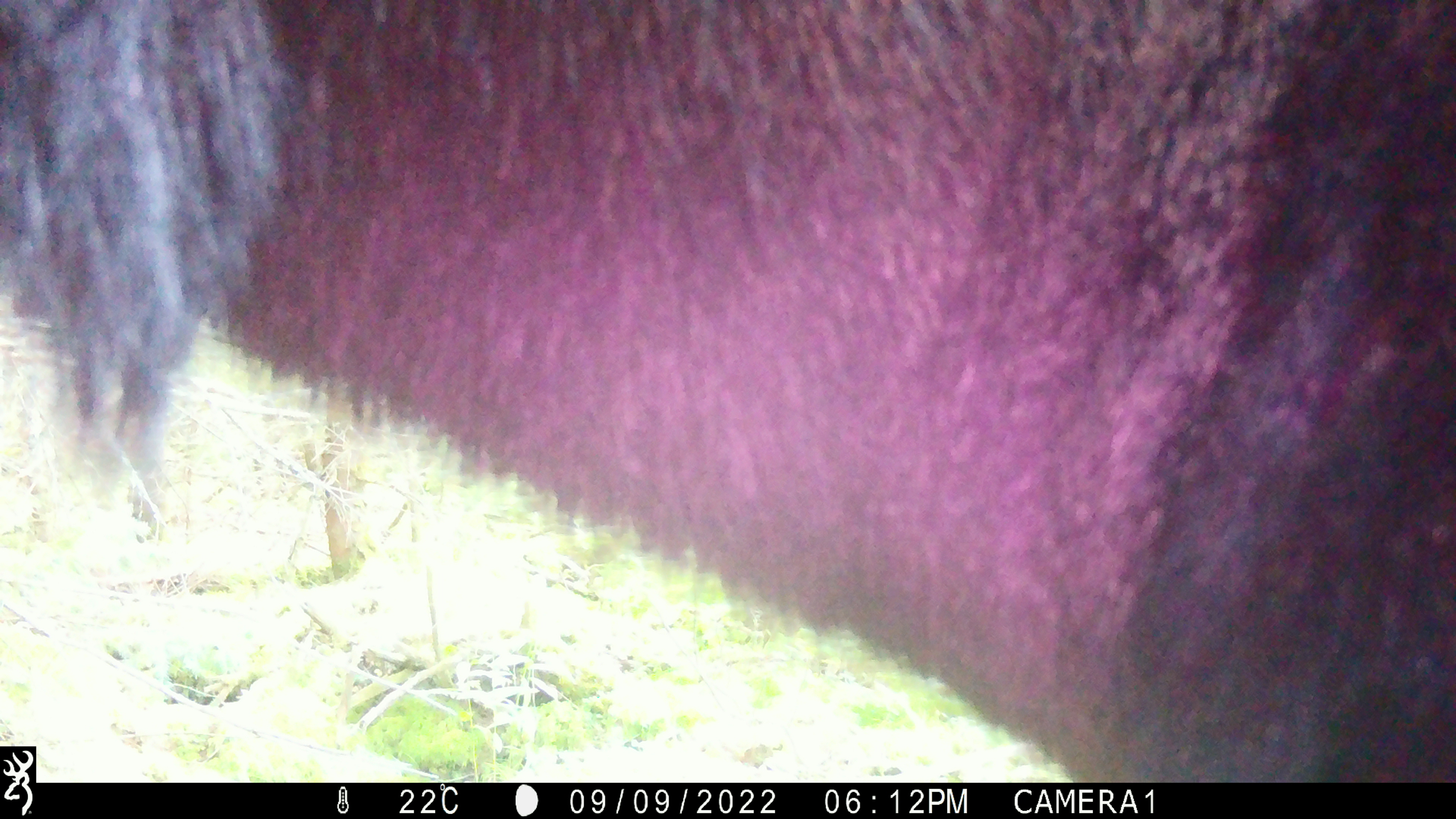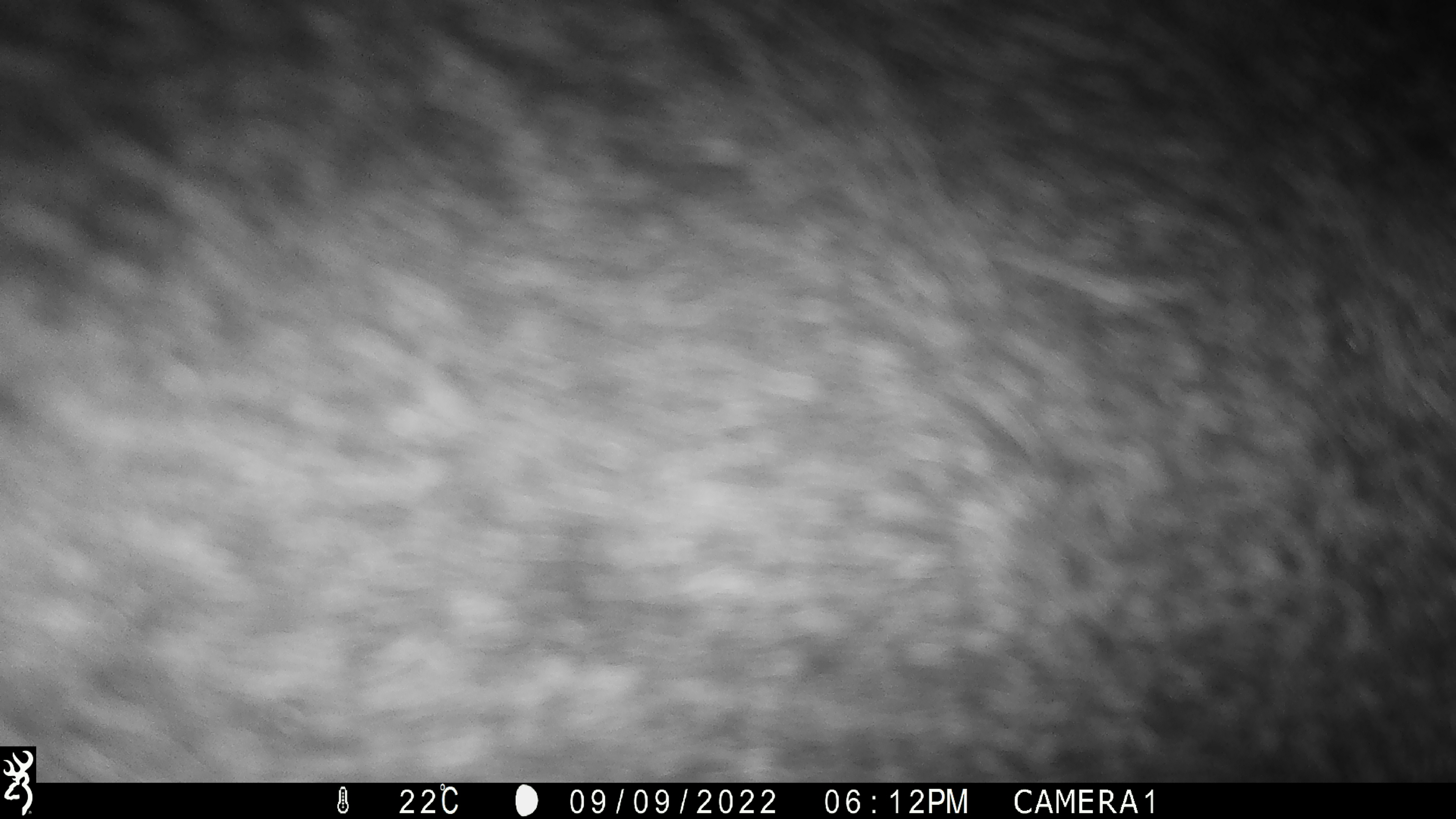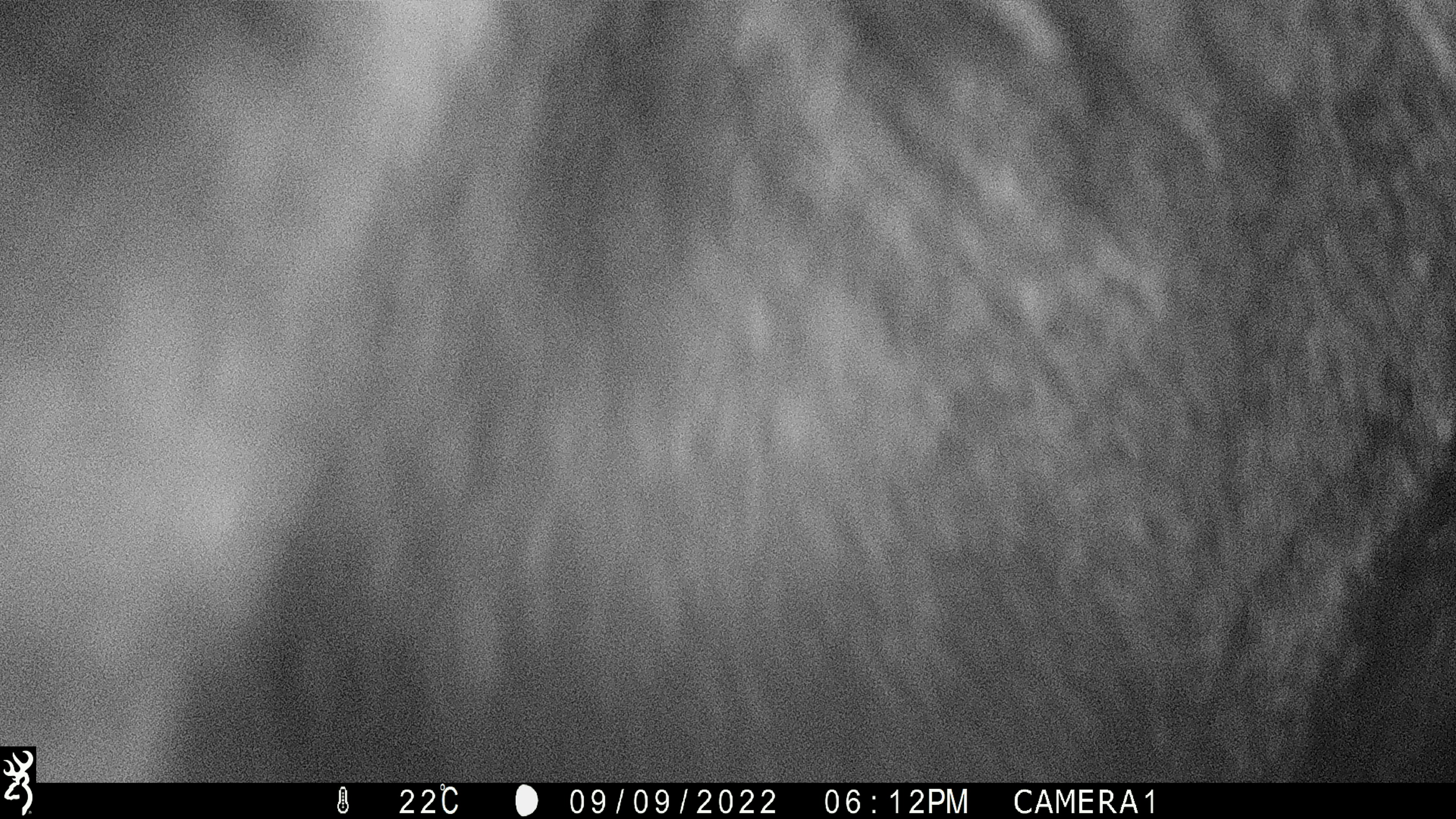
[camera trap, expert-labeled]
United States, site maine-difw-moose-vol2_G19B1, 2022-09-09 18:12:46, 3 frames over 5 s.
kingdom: Animalia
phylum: Chordata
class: Mammalia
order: Artiodactyla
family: Cervidae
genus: Alces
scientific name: Alces alces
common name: moose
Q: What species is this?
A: Moose (Alces alces).